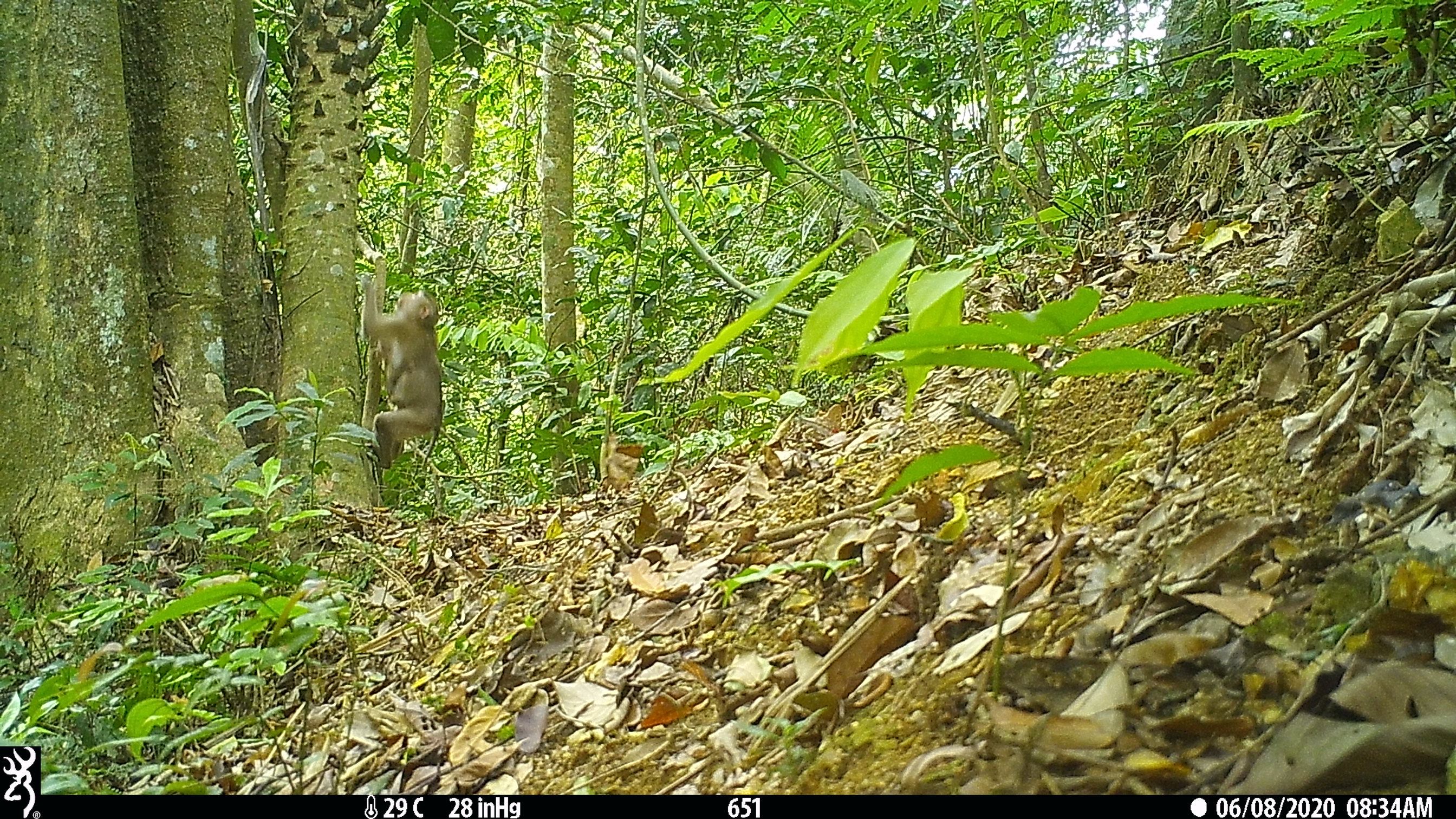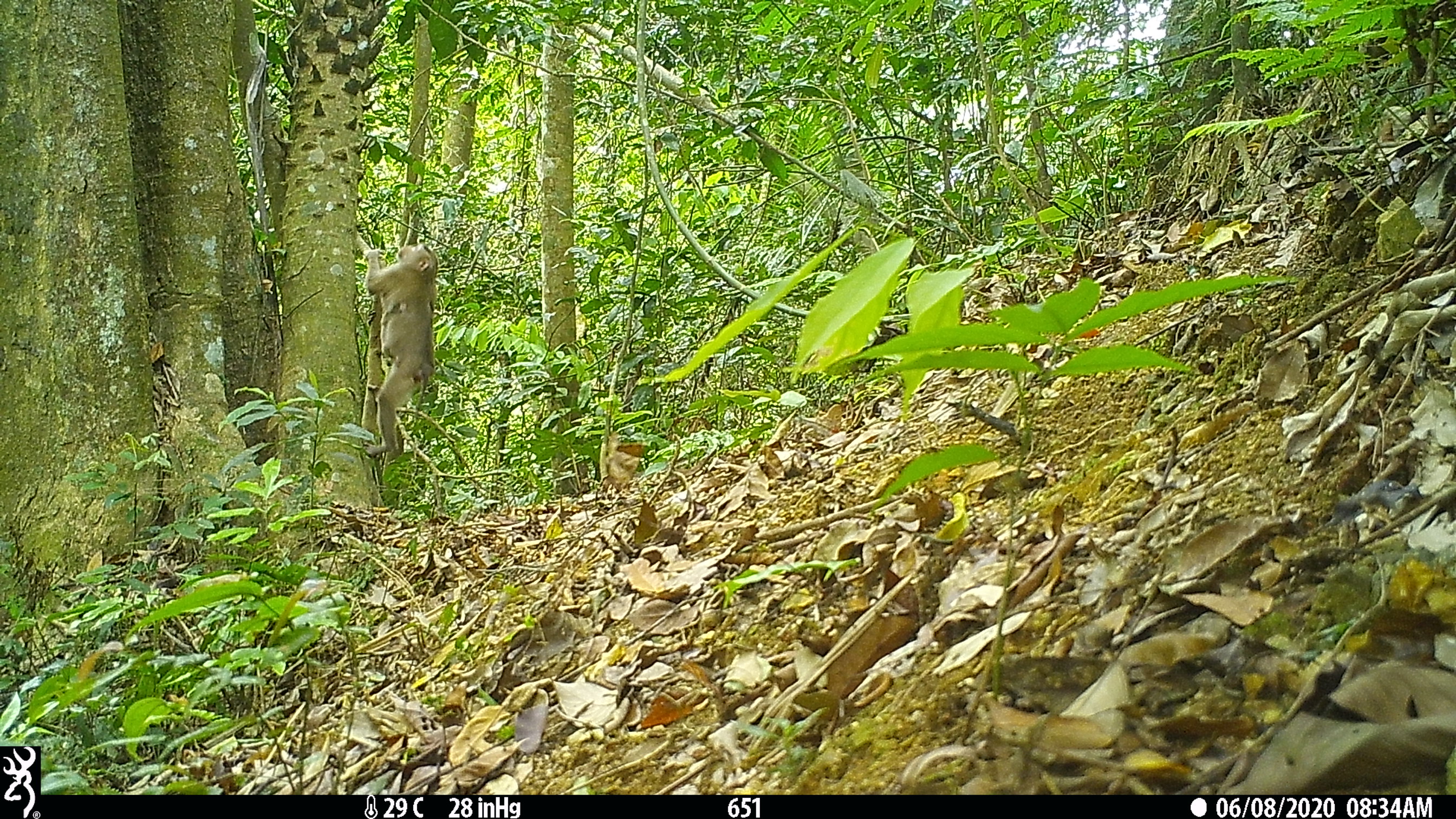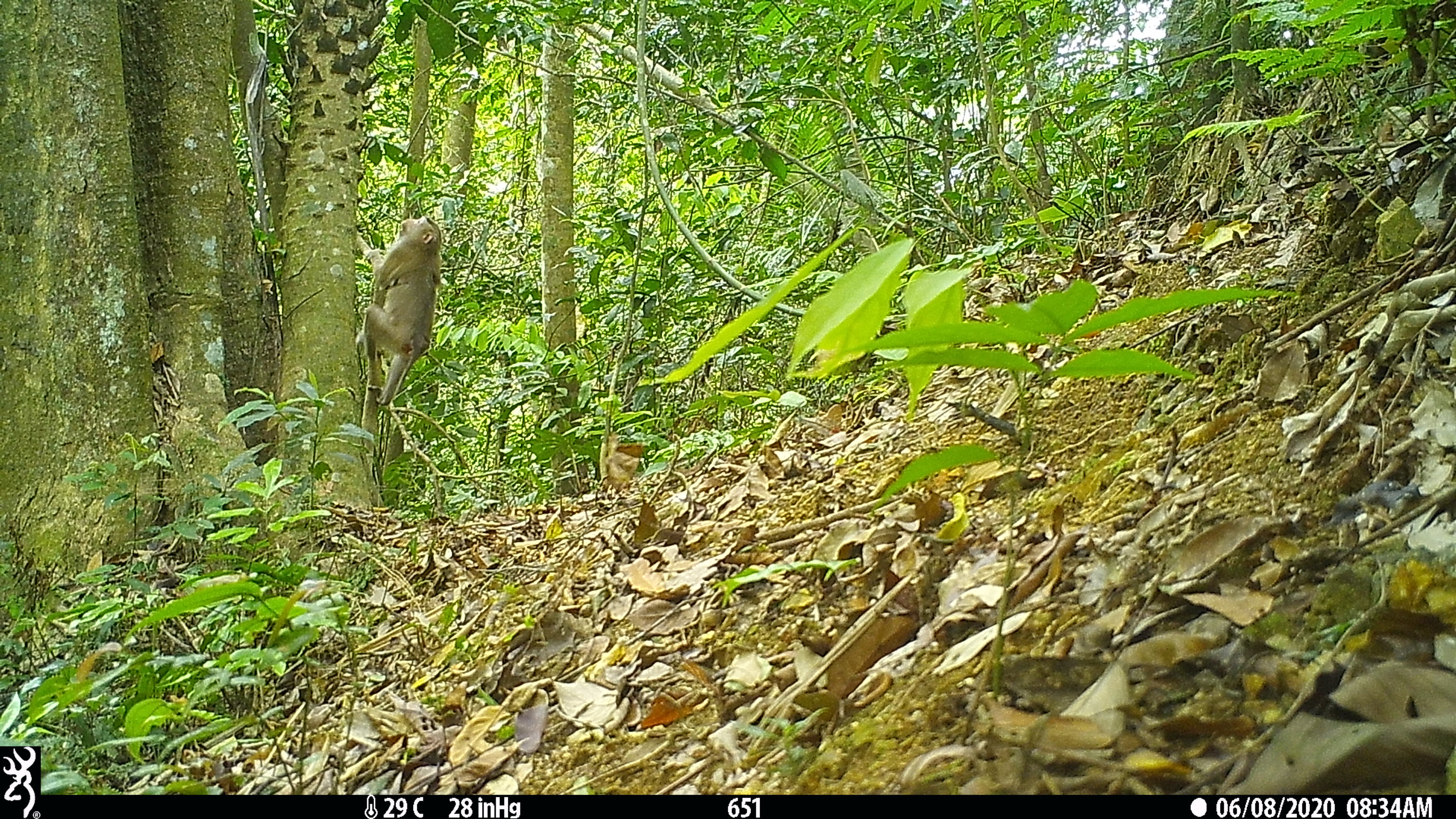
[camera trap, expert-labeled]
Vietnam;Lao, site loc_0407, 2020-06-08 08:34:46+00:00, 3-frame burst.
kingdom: Animalia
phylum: Chordata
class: Mammalia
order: Primates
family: Cercopithecidae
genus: Macaca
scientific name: Macaca nemestrina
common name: pig-tailed macaque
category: pig tailed macaque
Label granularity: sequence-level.